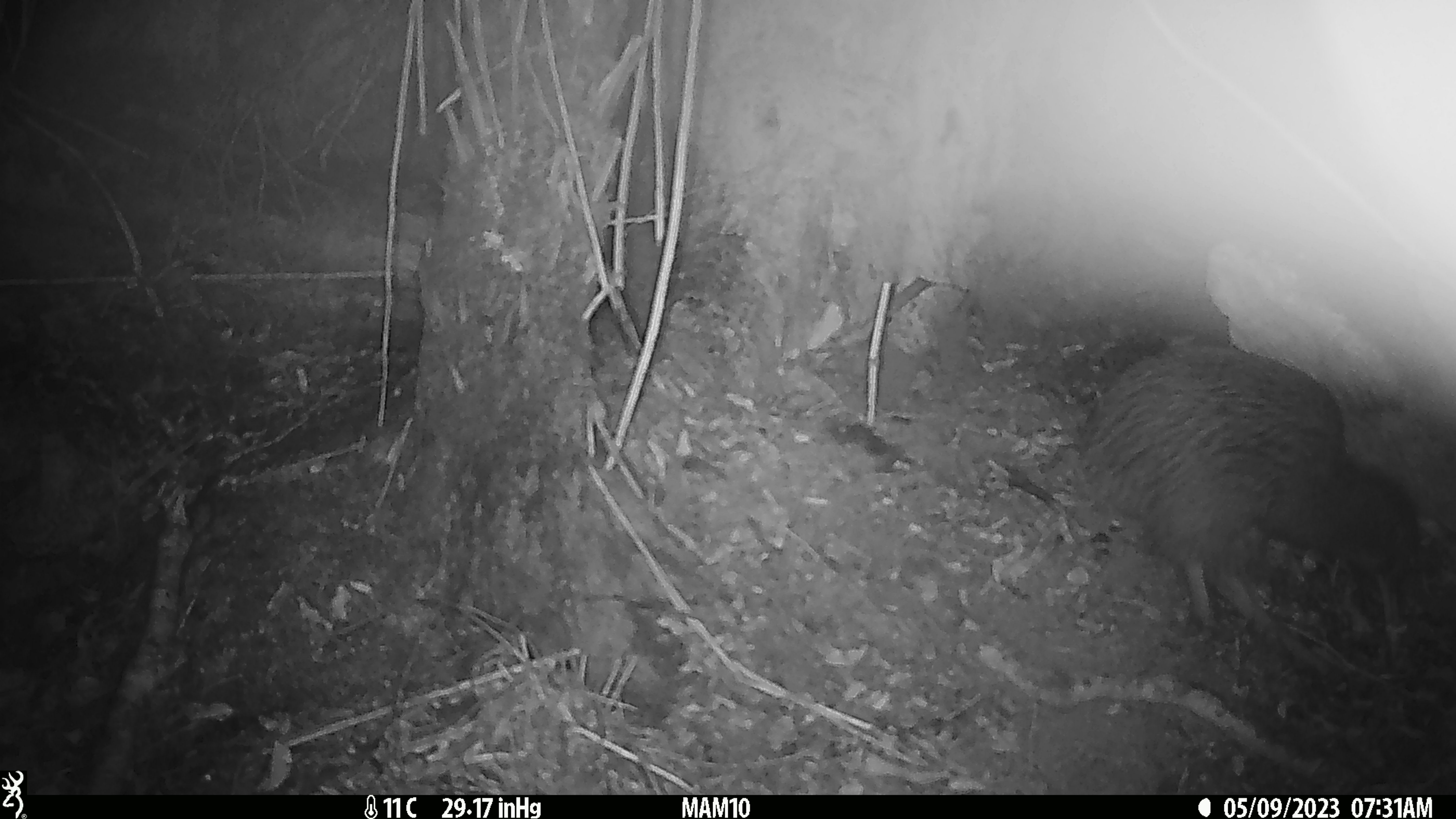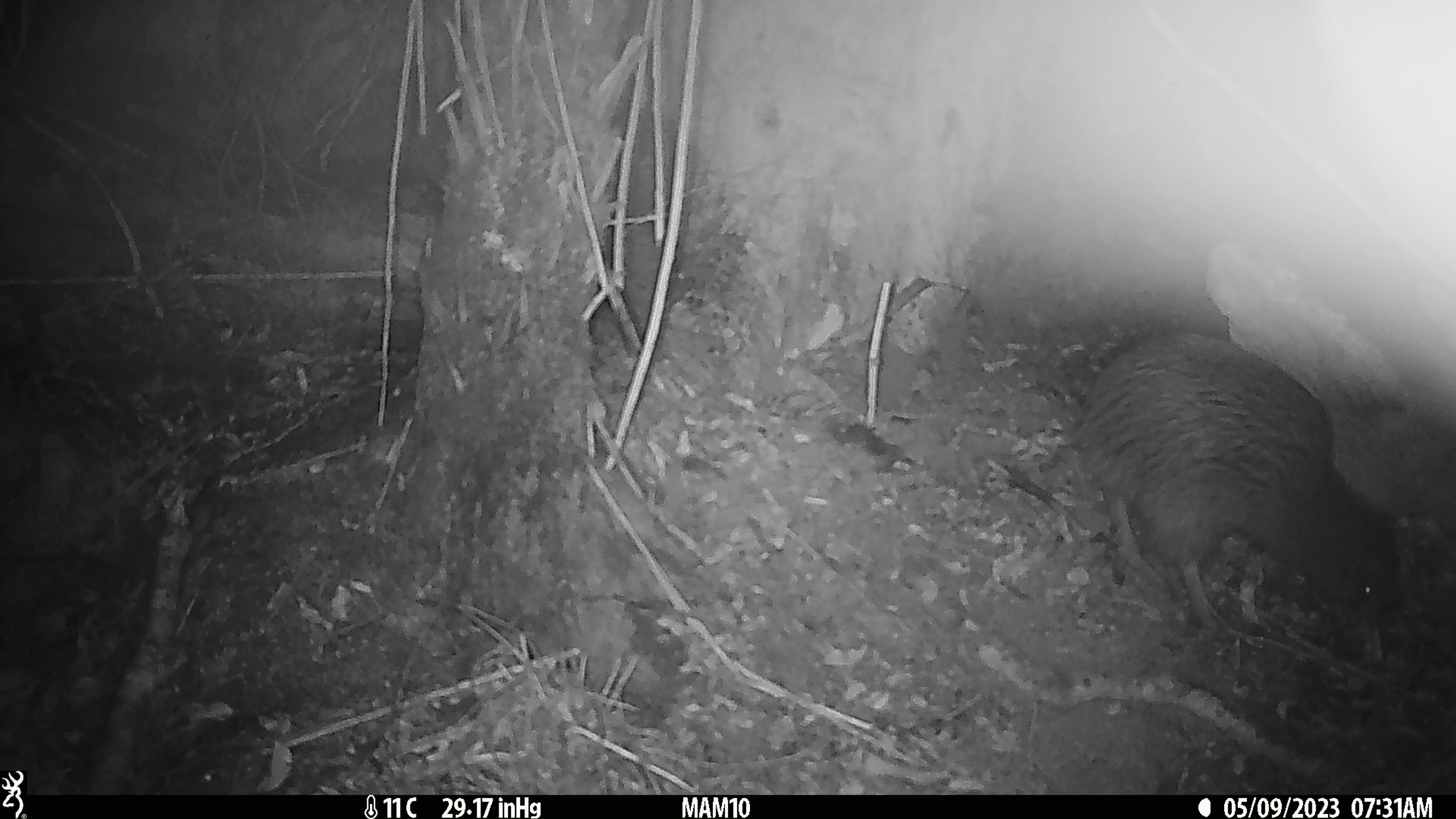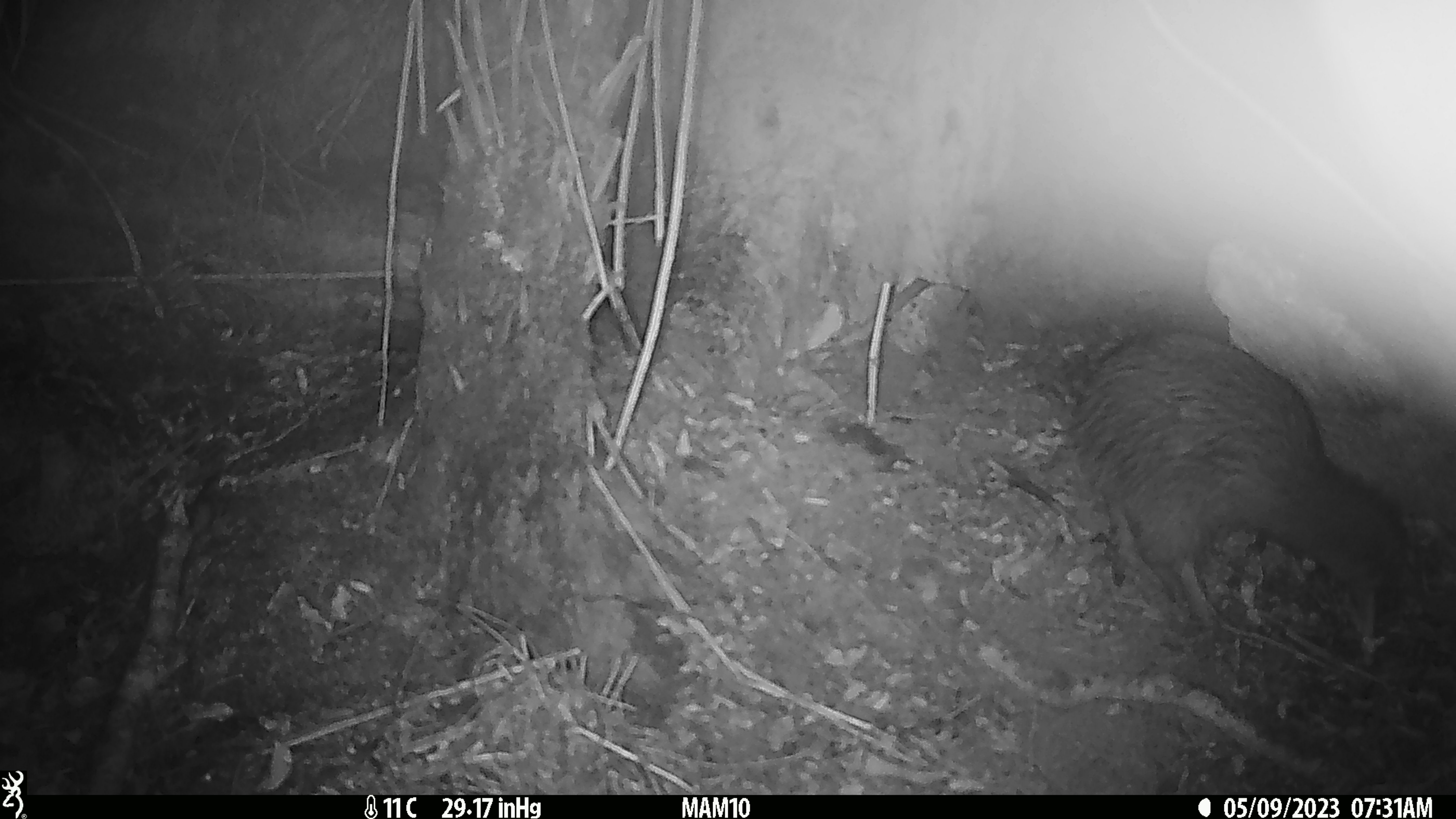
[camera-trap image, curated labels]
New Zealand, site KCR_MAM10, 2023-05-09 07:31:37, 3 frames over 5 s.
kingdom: Animalia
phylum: Chordata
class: Aves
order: Apterygiformes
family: Apterygidae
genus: Apteryx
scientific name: Apteryx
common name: kiwi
Kiwi (Apteryx).